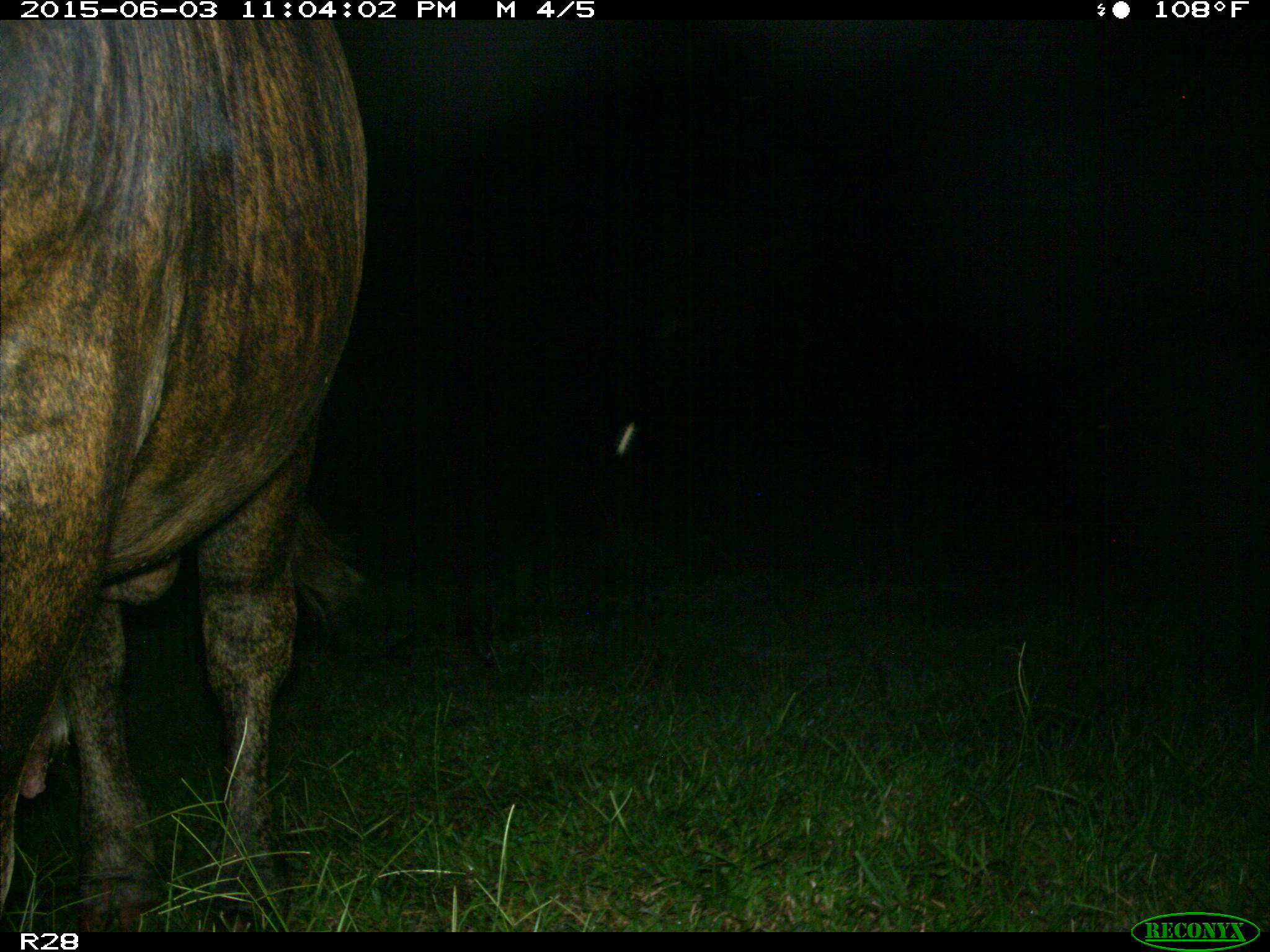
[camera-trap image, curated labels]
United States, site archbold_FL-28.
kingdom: Animalia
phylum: Chordata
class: Mammalia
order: Artiodactyla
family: Bovidae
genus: Bos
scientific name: Bos taurus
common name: domestic cow